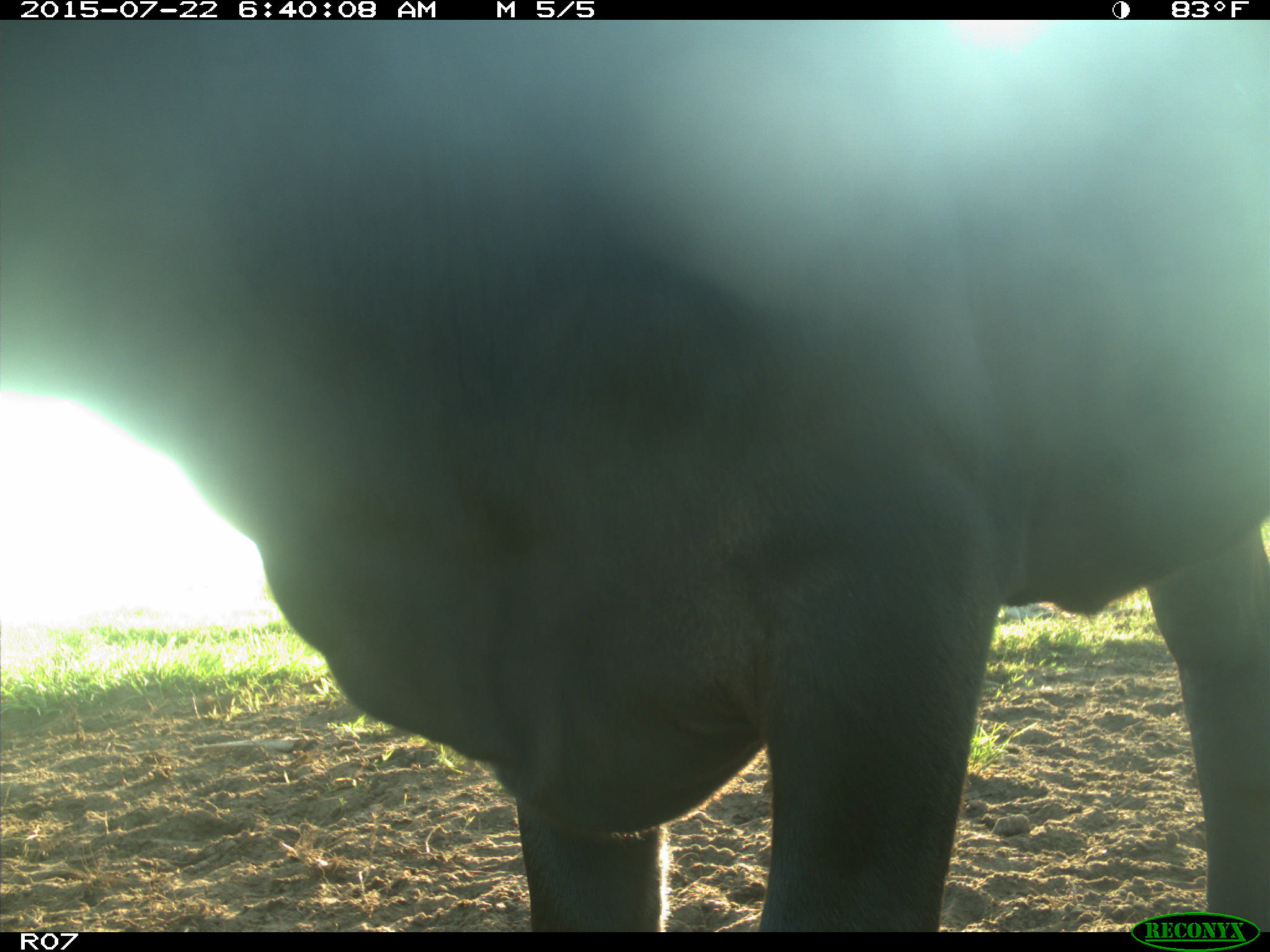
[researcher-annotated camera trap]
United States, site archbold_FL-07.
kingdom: Animalia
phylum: Chordata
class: Mammalia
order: Artiodactyla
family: Bovidae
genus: Bos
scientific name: Bos taurus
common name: domestic cow